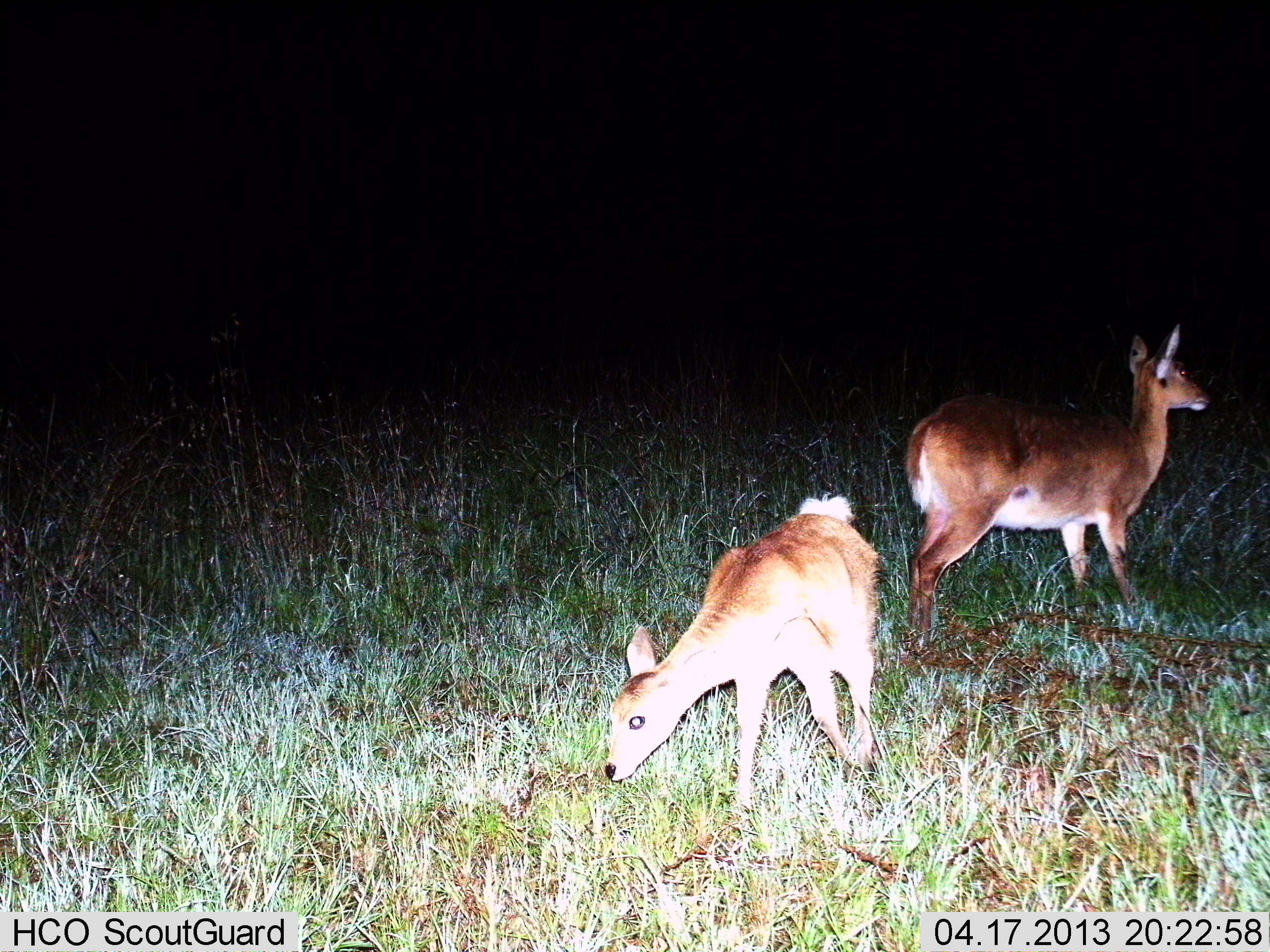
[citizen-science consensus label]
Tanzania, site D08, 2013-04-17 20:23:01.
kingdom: Animalia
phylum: Chordata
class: Mammalia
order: Artiodactyla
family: Bovidae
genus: Redunca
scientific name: Redunca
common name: reedbuck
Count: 2.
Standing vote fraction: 92%.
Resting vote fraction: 0%.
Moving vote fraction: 15%.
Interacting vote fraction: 4%.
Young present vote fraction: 38%.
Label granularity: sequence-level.